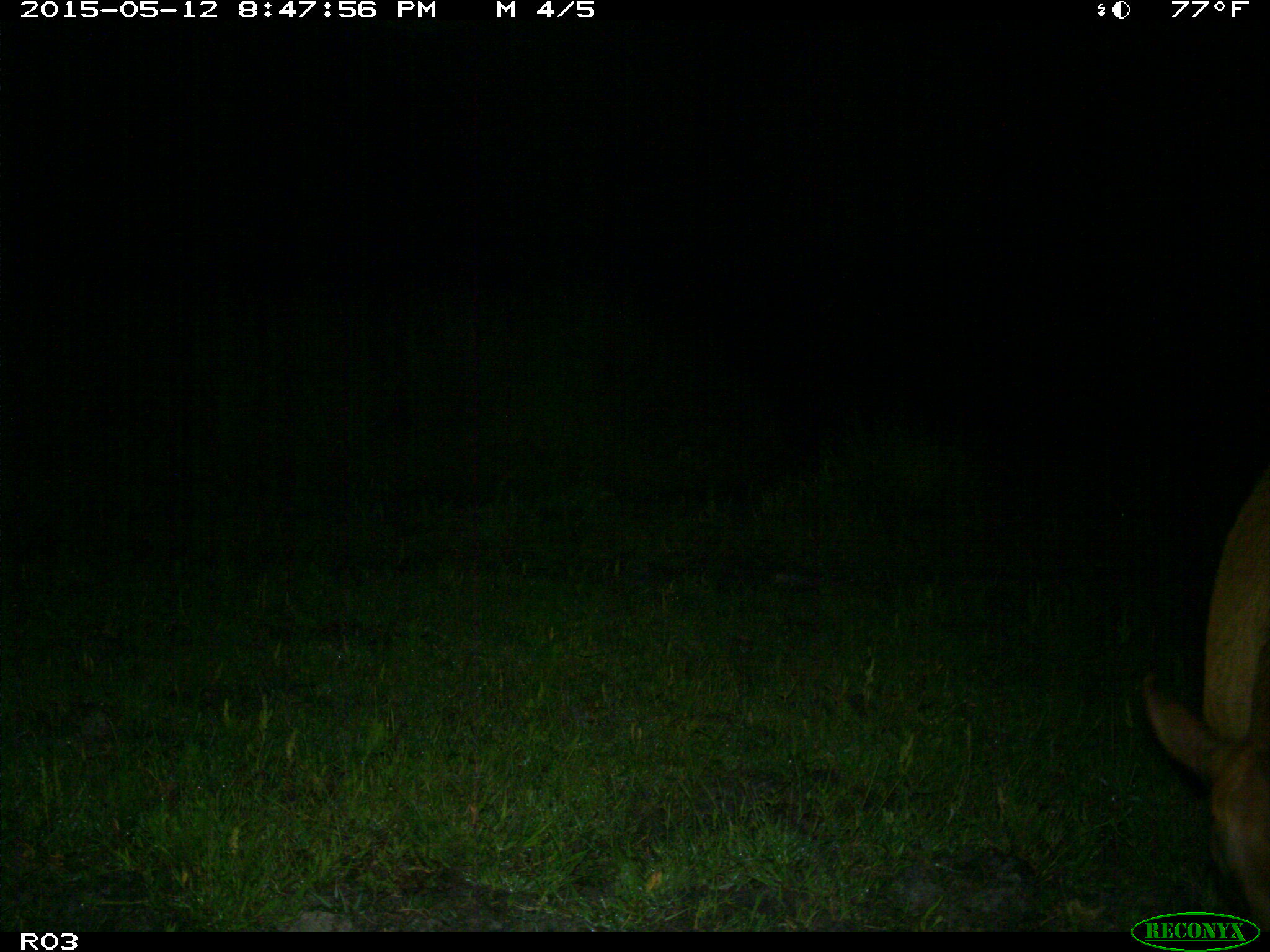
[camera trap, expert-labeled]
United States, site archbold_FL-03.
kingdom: Animalia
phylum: Chordata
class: Mammalia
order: Artiodactyla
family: Bovidae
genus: Bos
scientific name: Bos taurus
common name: domestic cow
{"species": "Bos taurus (domestic cow)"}